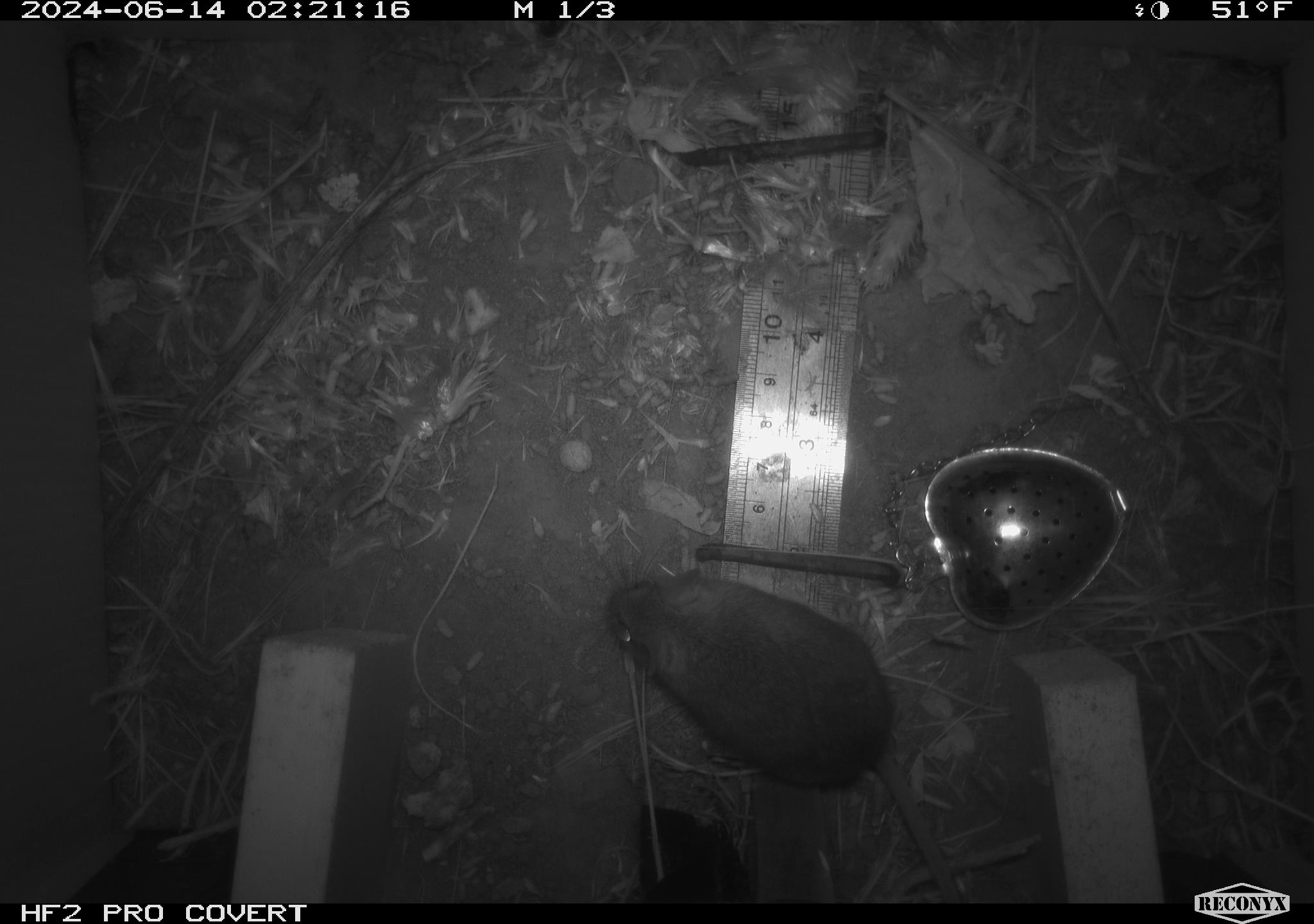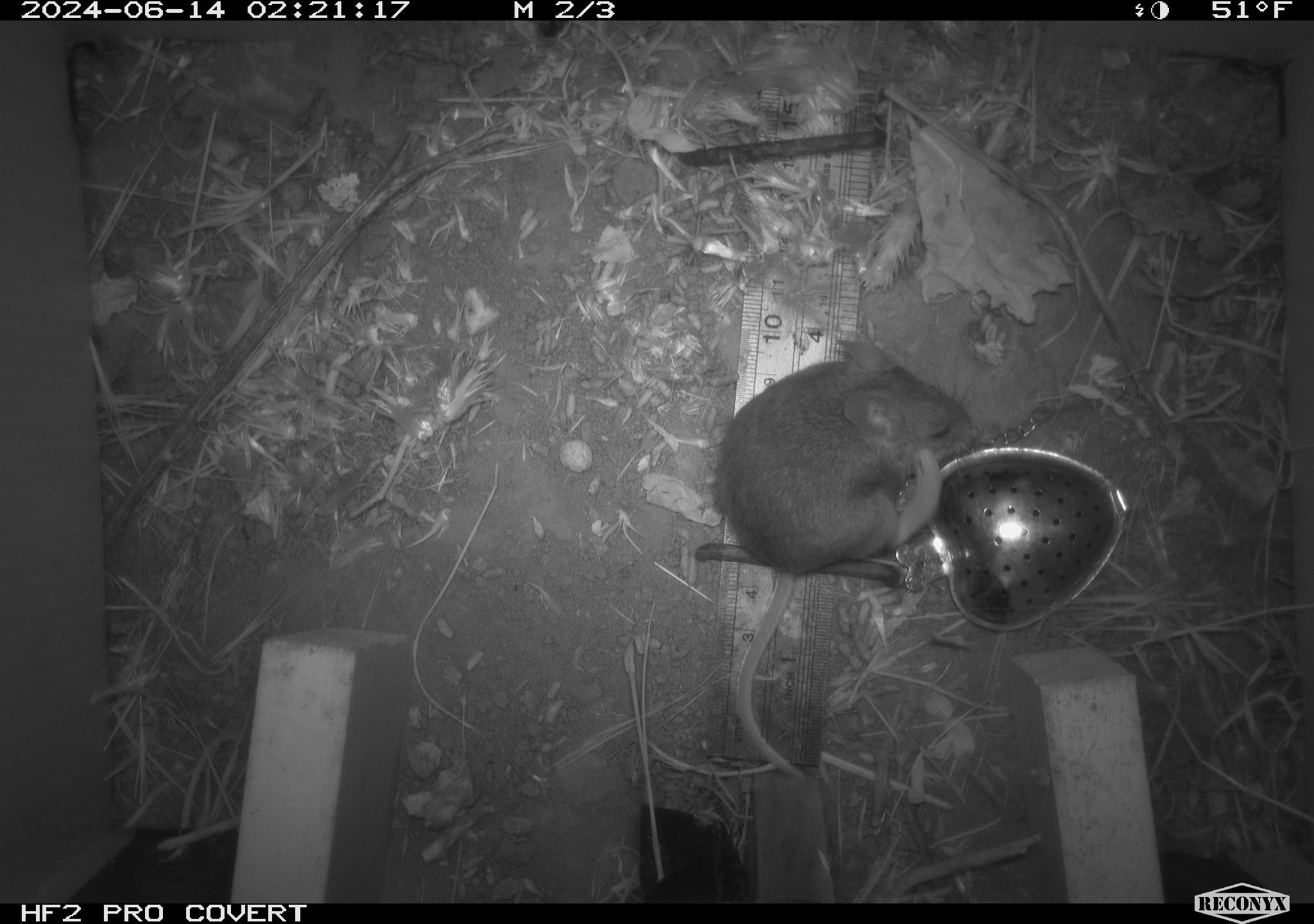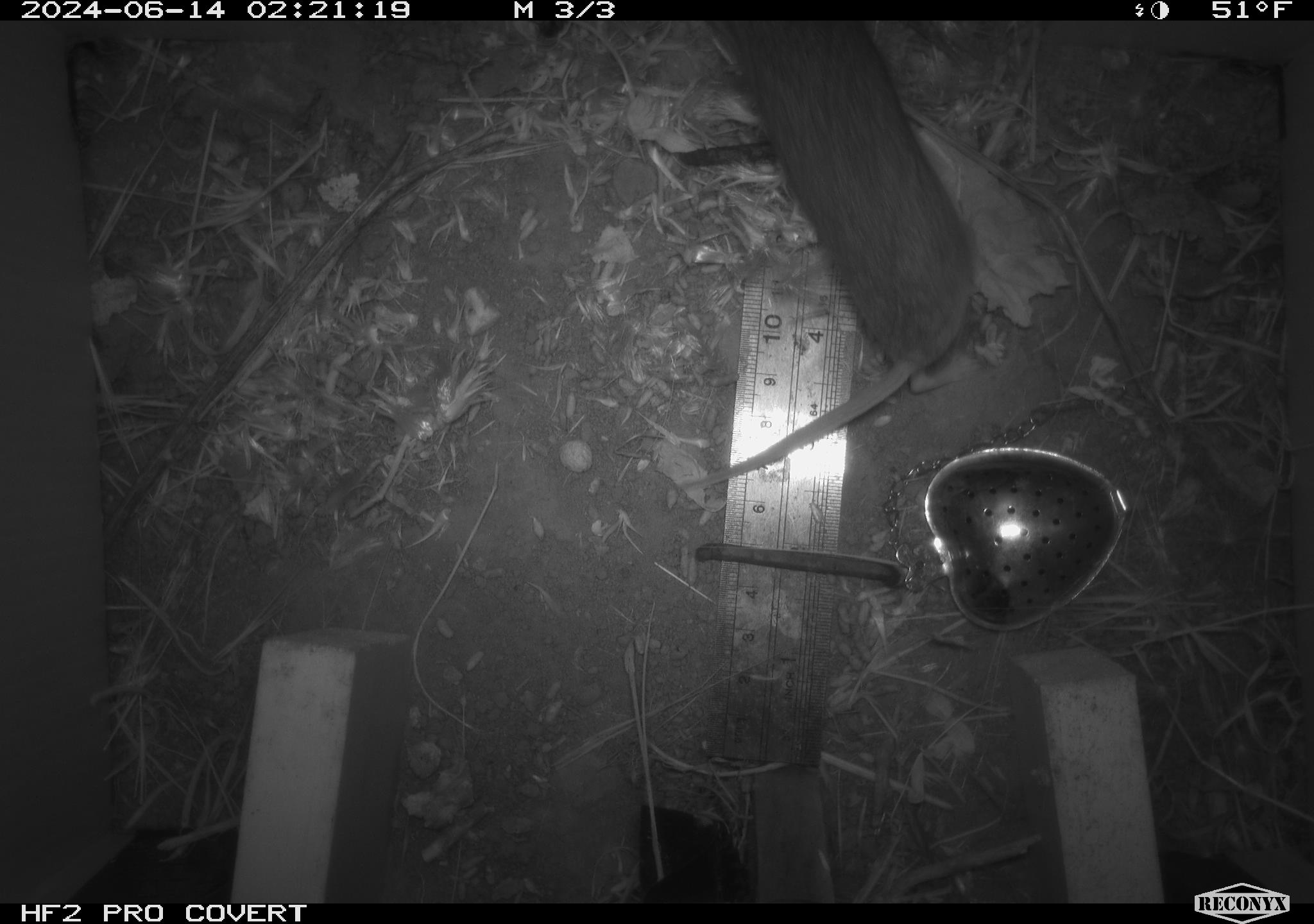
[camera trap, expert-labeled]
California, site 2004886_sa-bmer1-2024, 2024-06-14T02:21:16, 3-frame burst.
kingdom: Animalia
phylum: Chordata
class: Mammalia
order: Rodentia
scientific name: Rodentia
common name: mouse species